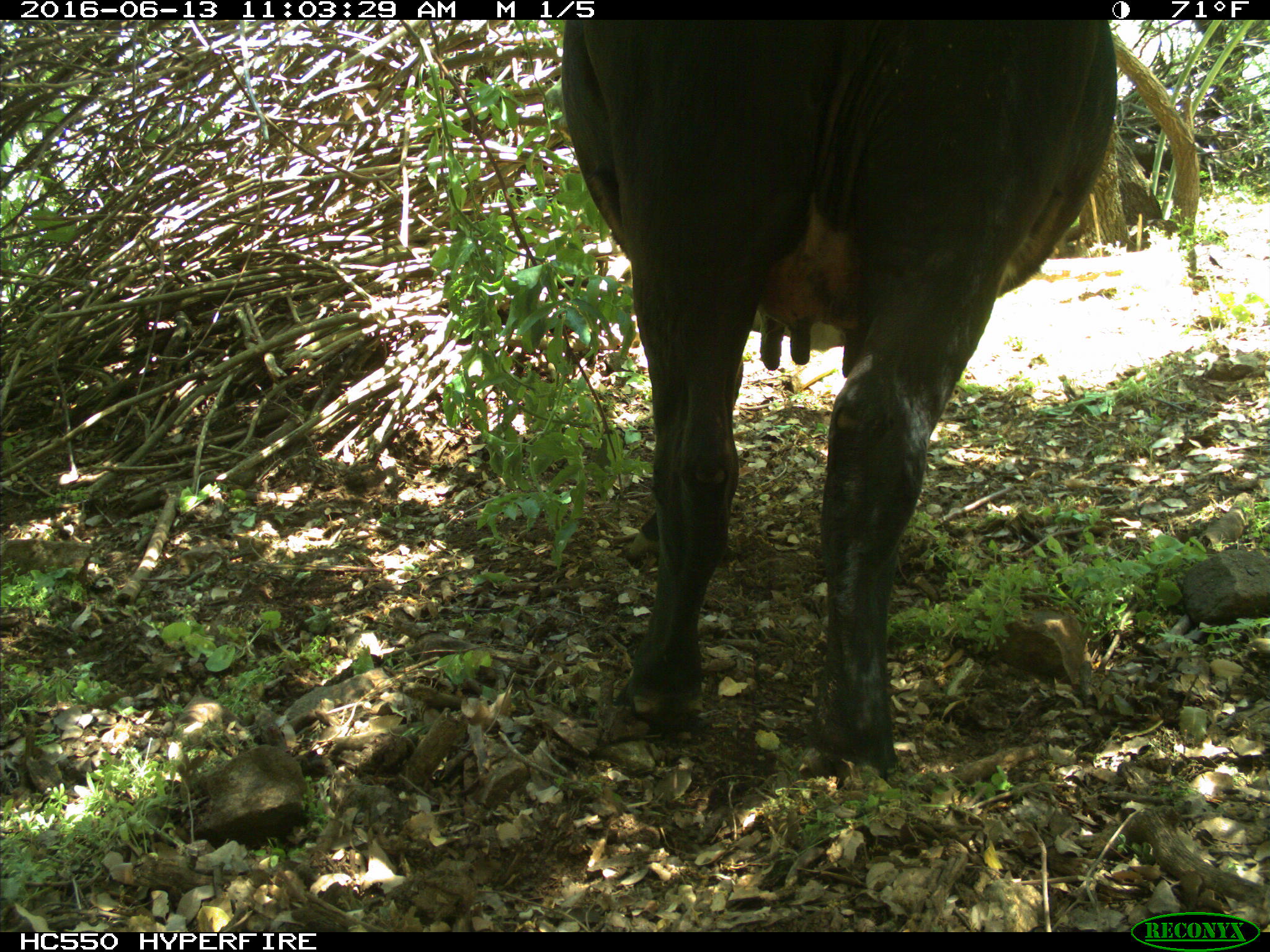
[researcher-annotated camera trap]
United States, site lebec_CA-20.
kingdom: Animalia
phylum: Chordata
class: Mammalia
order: Artiodactyla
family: Bovidae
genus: Bos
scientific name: Bos taurus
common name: domestic cow